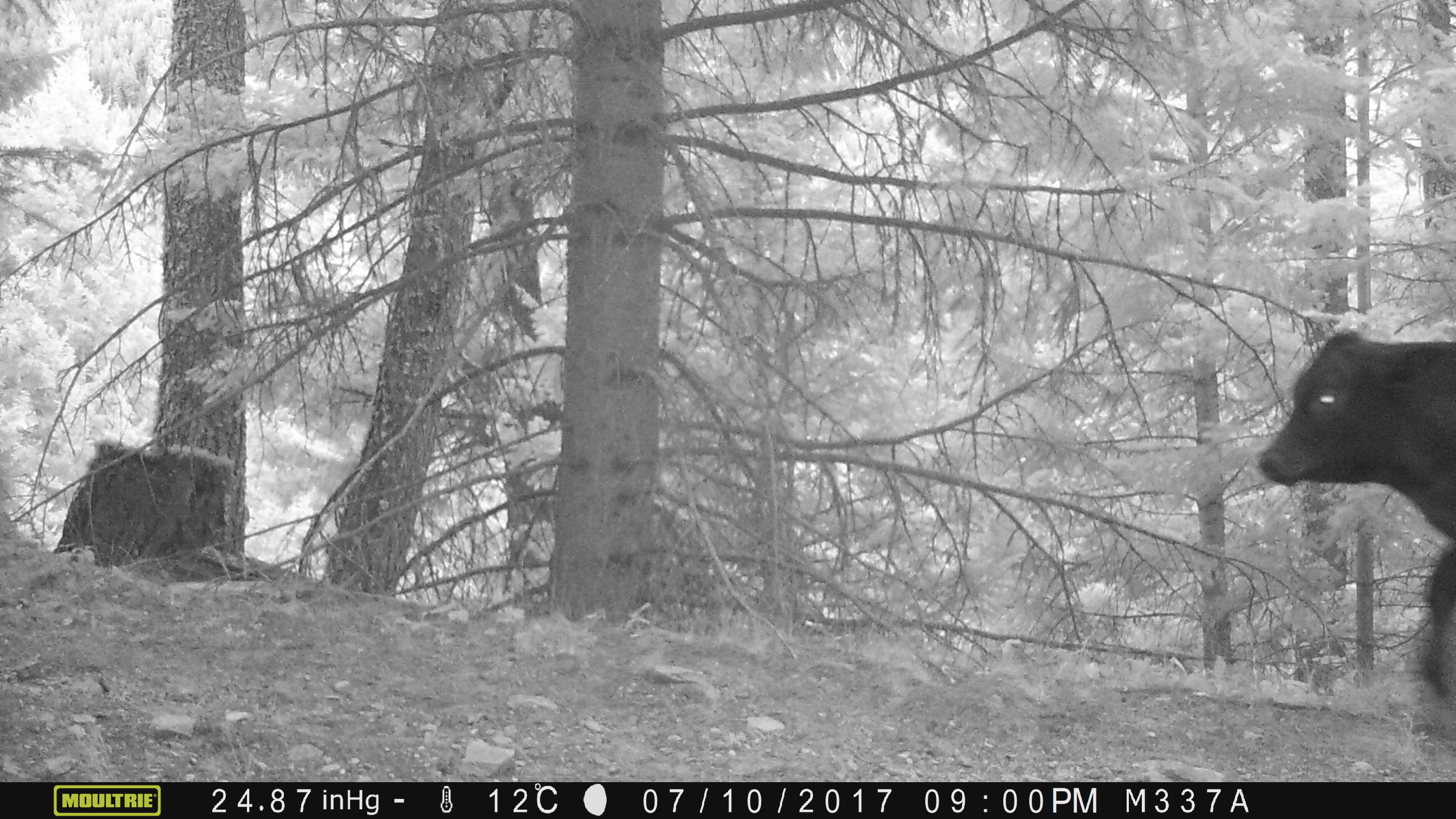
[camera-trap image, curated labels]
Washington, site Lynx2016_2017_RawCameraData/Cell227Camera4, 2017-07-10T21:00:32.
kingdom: Animalia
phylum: Chordata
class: Mammalia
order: Artiodactyla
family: Bovidae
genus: Bos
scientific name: Bos taurus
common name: domestic cattle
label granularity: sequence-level